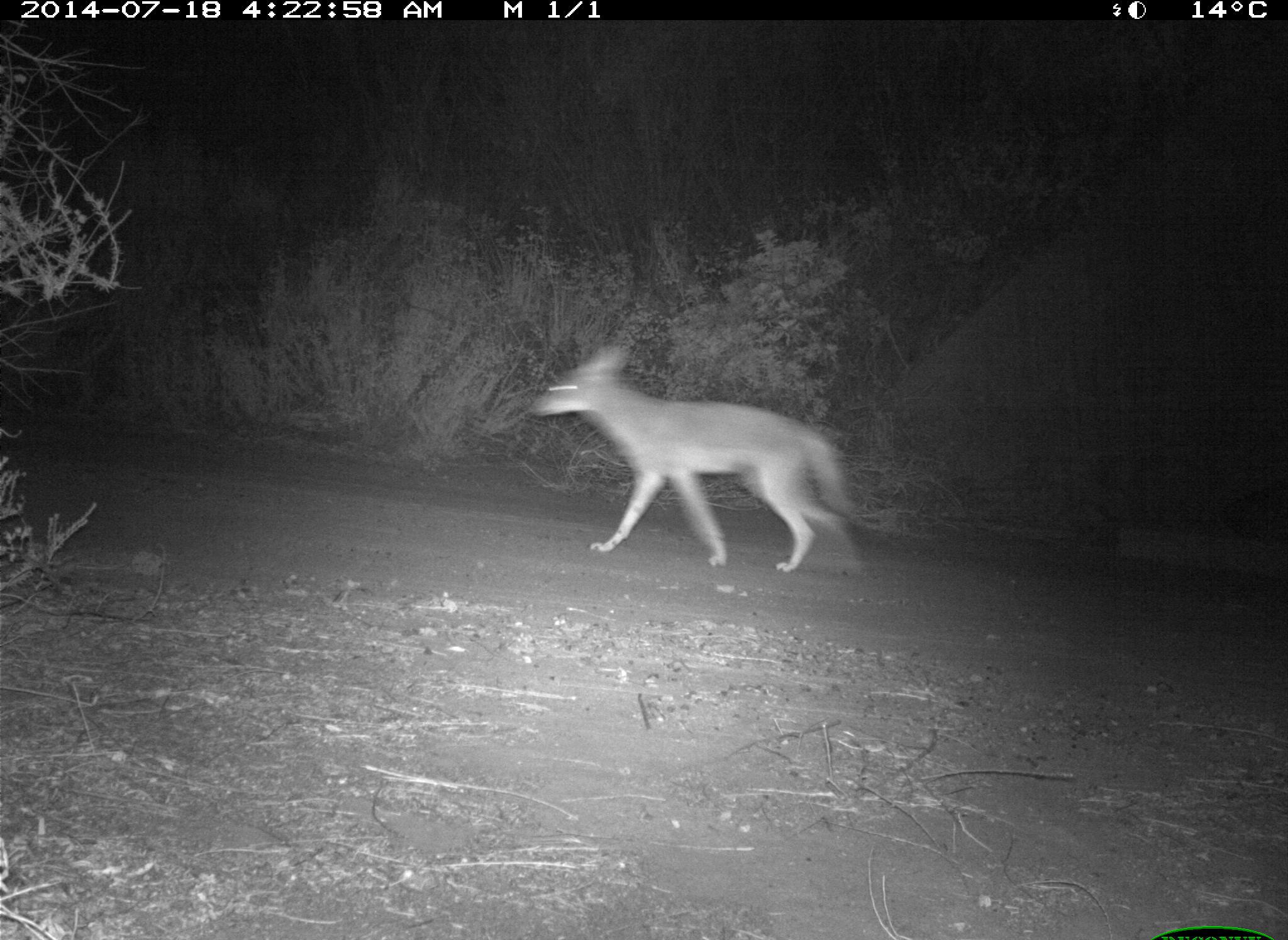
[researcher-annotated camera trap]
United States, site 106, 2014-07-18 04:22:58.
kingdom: Animalia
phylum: Chordata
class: Mammalia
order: Carnivora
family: Canidae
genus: Canis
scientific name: Canis latrans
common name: coyote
Coyote (Canis latrans).